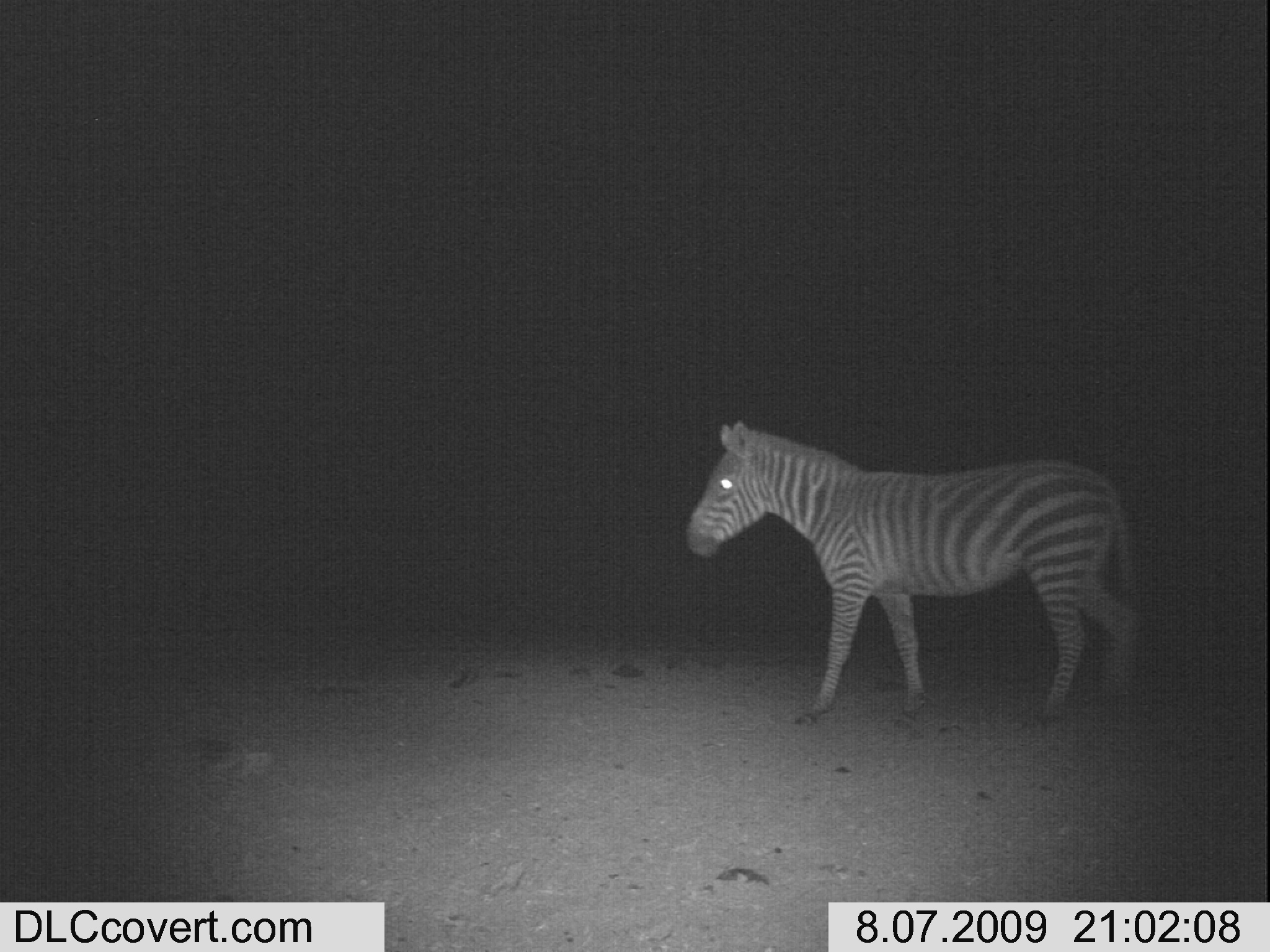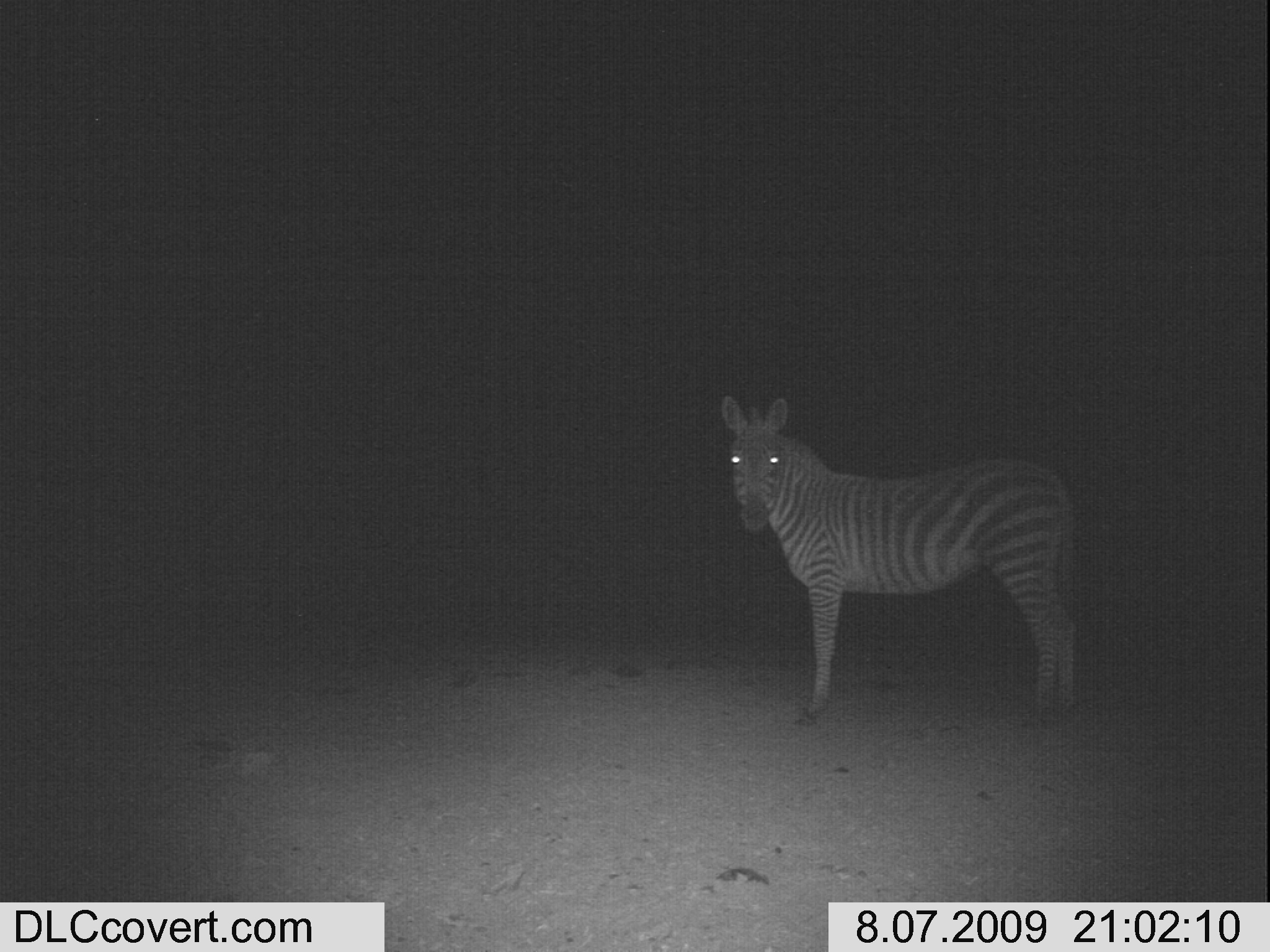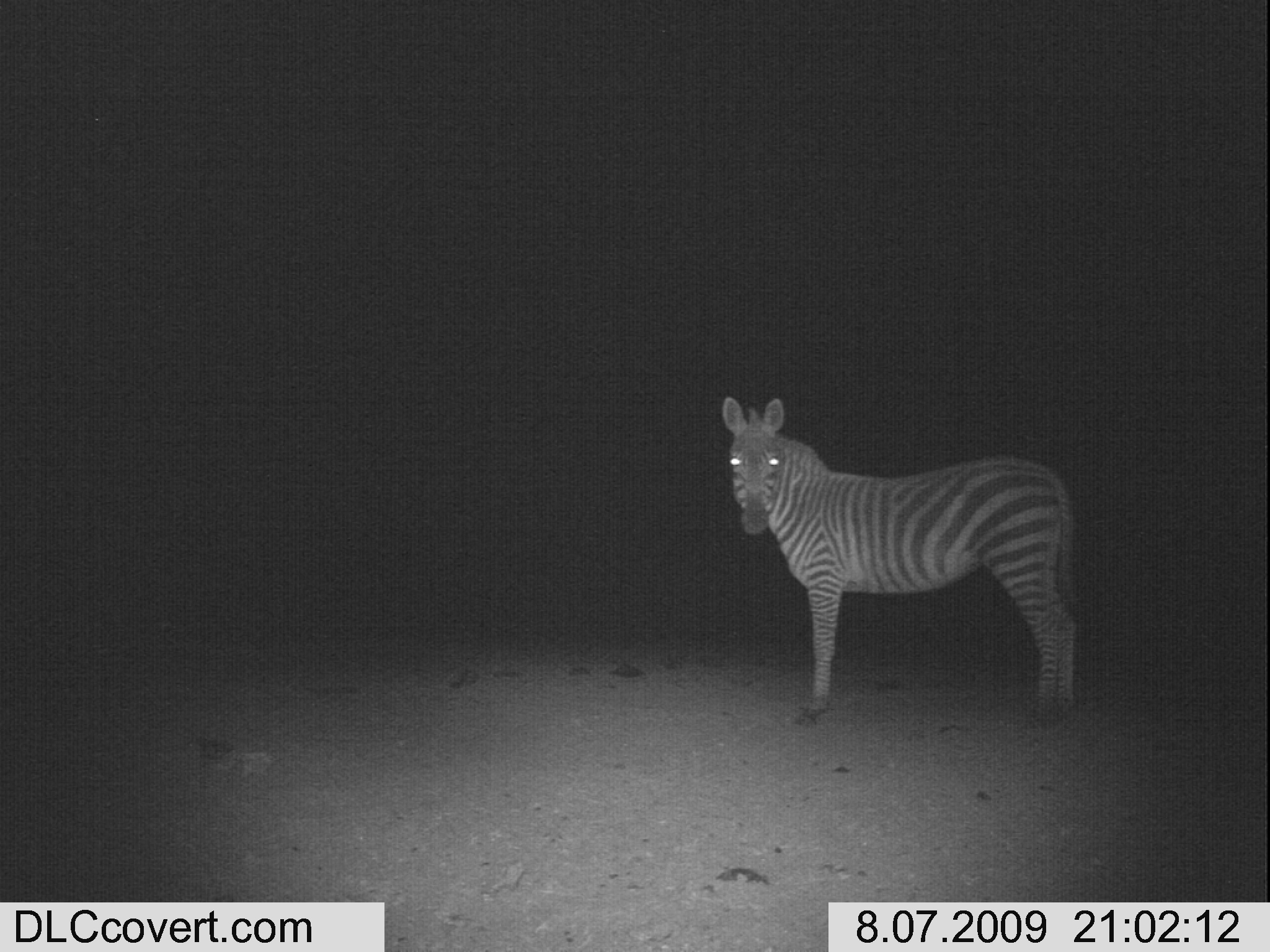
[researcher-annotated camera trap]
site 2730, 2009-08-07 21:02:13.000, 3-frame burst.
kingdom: Animalia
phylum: Chordata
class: Mammalia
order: Perissodactyla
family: Equidae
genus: Equus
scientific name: Equus quagga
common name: plains zebra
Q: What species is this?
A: Equus quagga (plains zebra).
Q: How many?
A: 1.